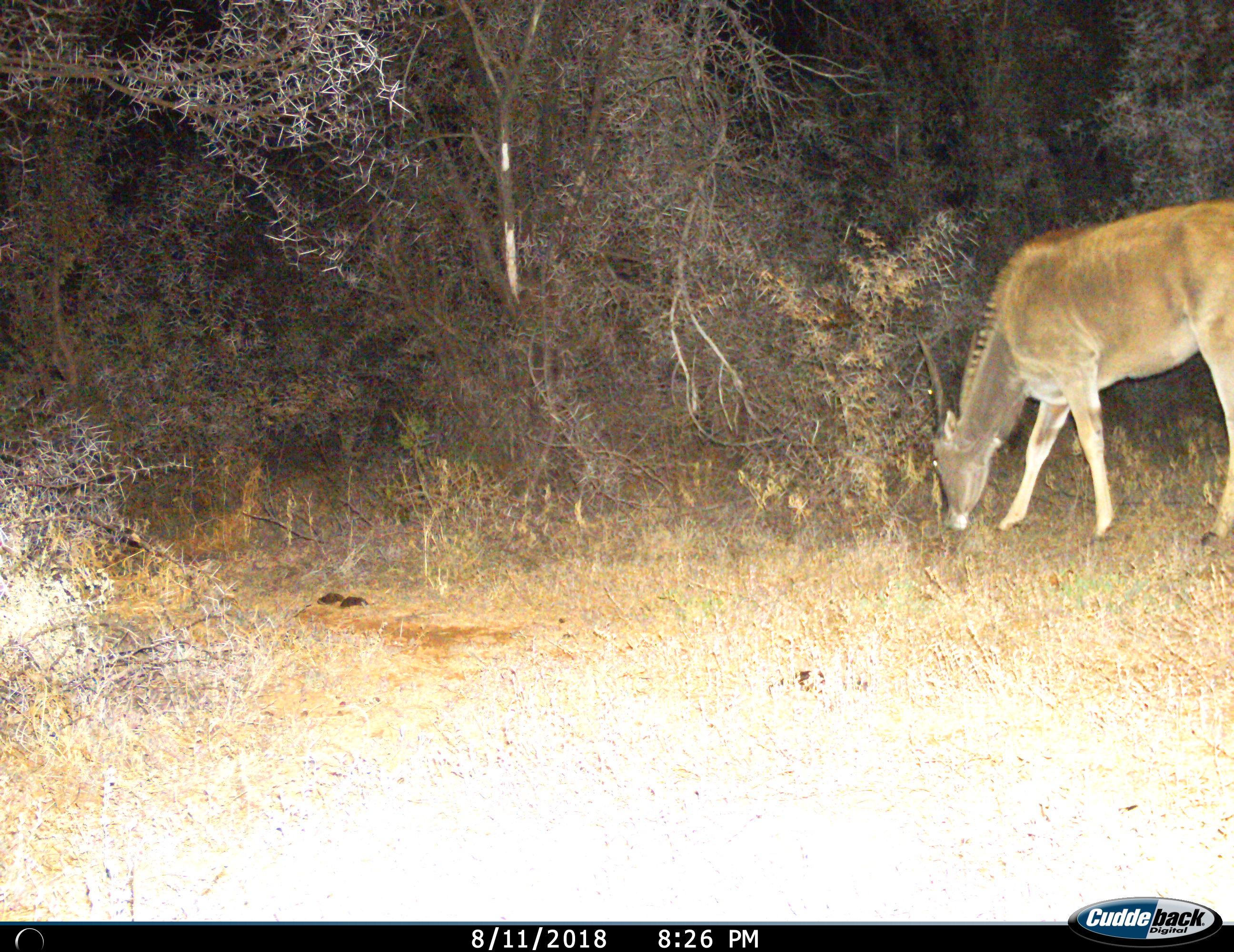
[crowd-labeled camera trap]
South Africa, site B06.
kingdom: Animalia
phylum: Chordata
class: Mammalia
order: Artiodactyla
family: Bovidae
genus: Tragelaphus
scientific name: Tragelaphus oryx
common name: eland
Eland (Tragelaphus oryx), count 1. Behavior (volunteer vote fractions): standing 22%, resting 0%, moving 0%, interacting 0%. Young present (vote fraction): 0%. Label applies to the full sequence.